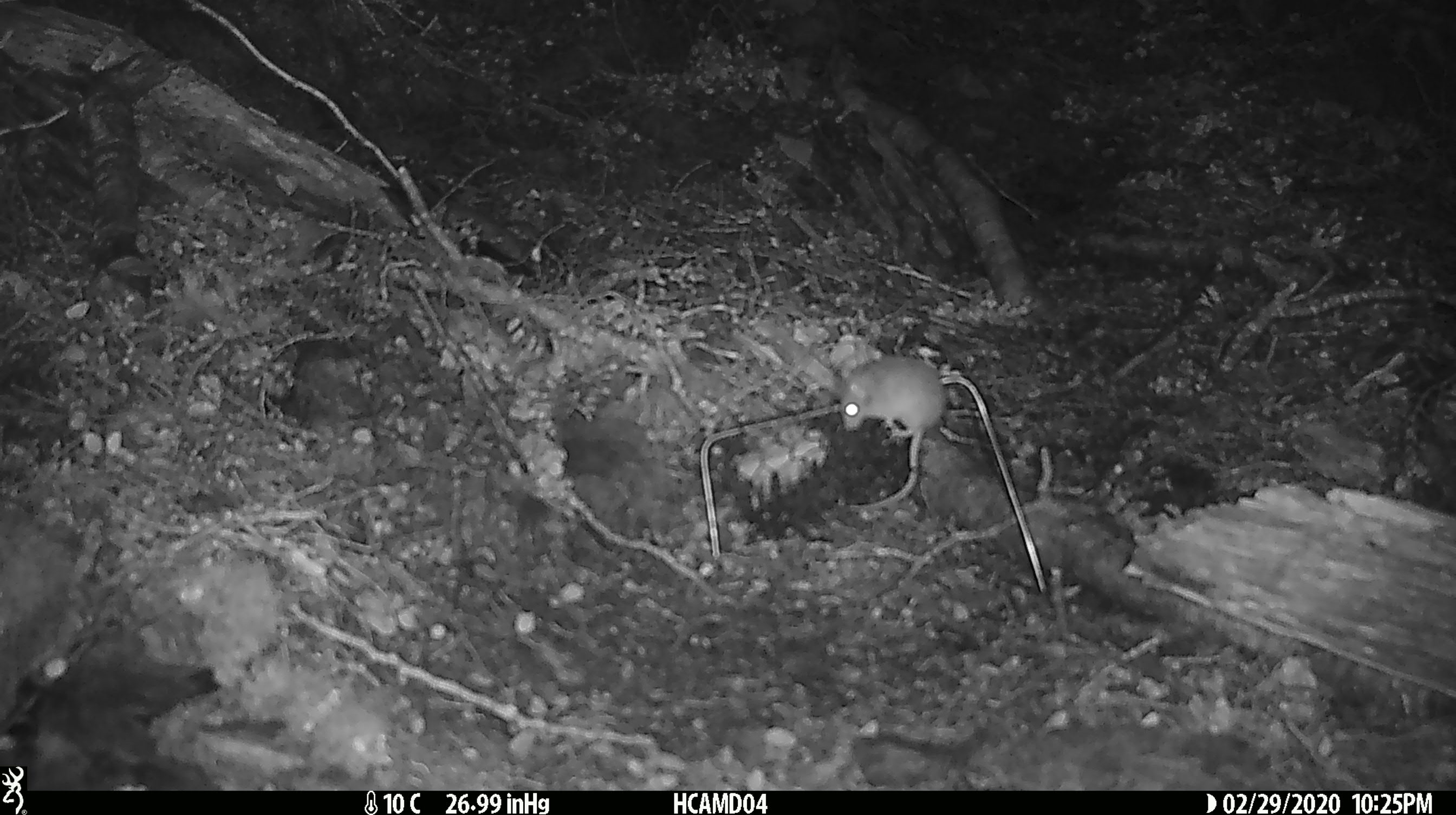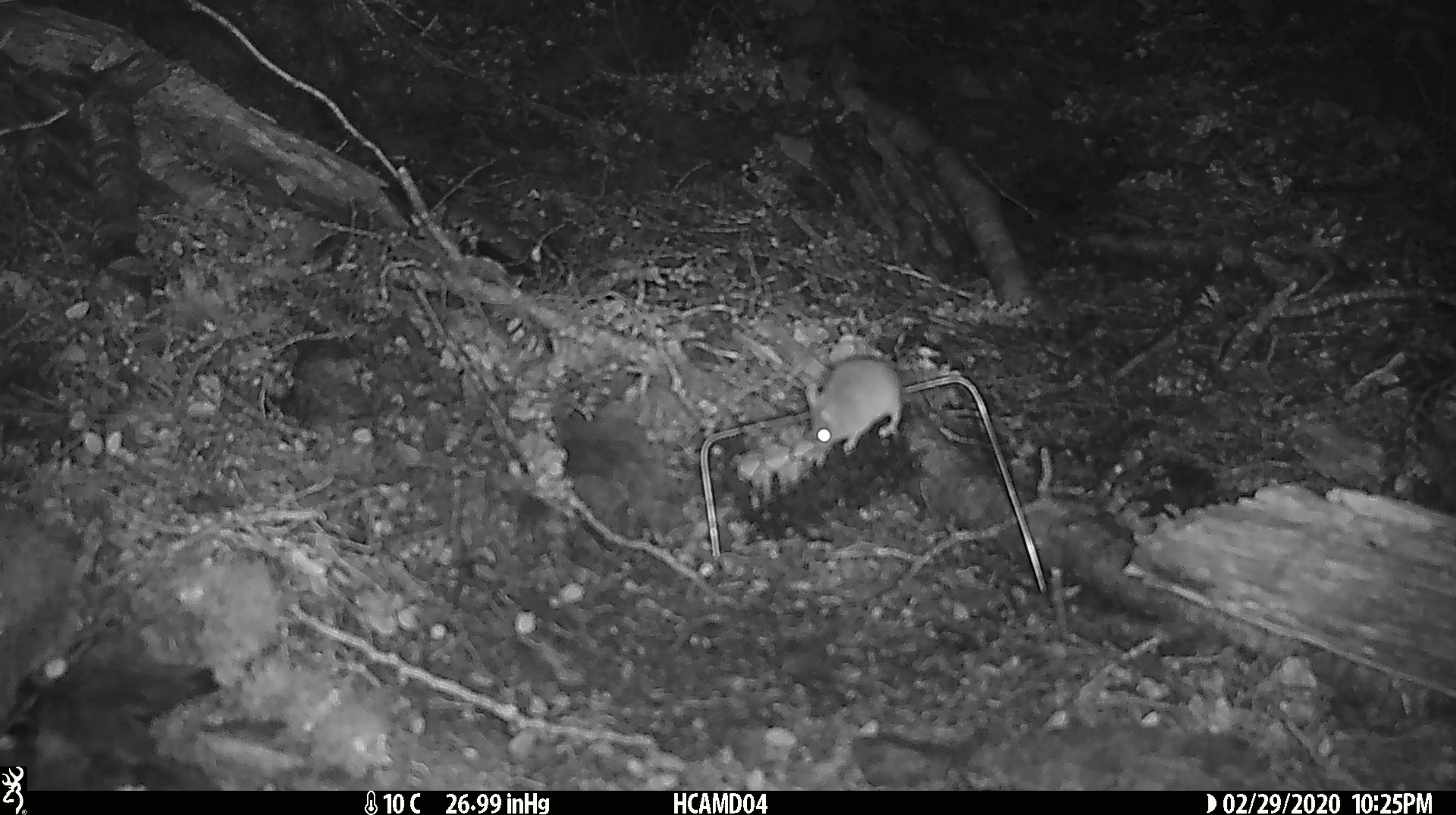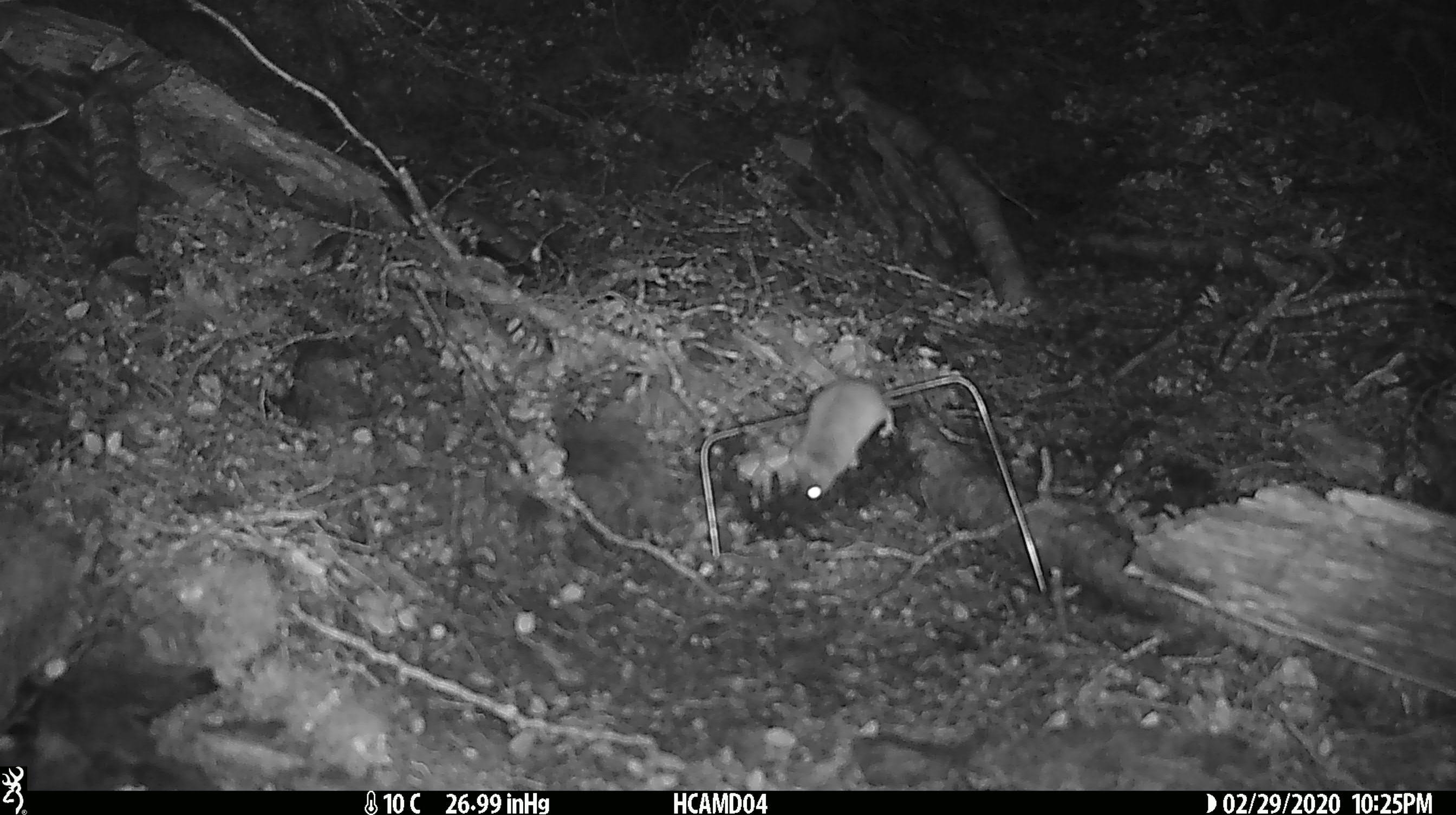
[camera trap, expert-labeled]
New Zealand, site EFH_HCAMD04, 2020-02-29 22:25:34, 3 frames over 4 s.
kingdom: Animalia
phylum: Chordata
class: Mammalia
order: Rodentia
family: Muridae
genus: Mus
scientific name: Mus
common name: mouse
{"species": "mouse (Mus)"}